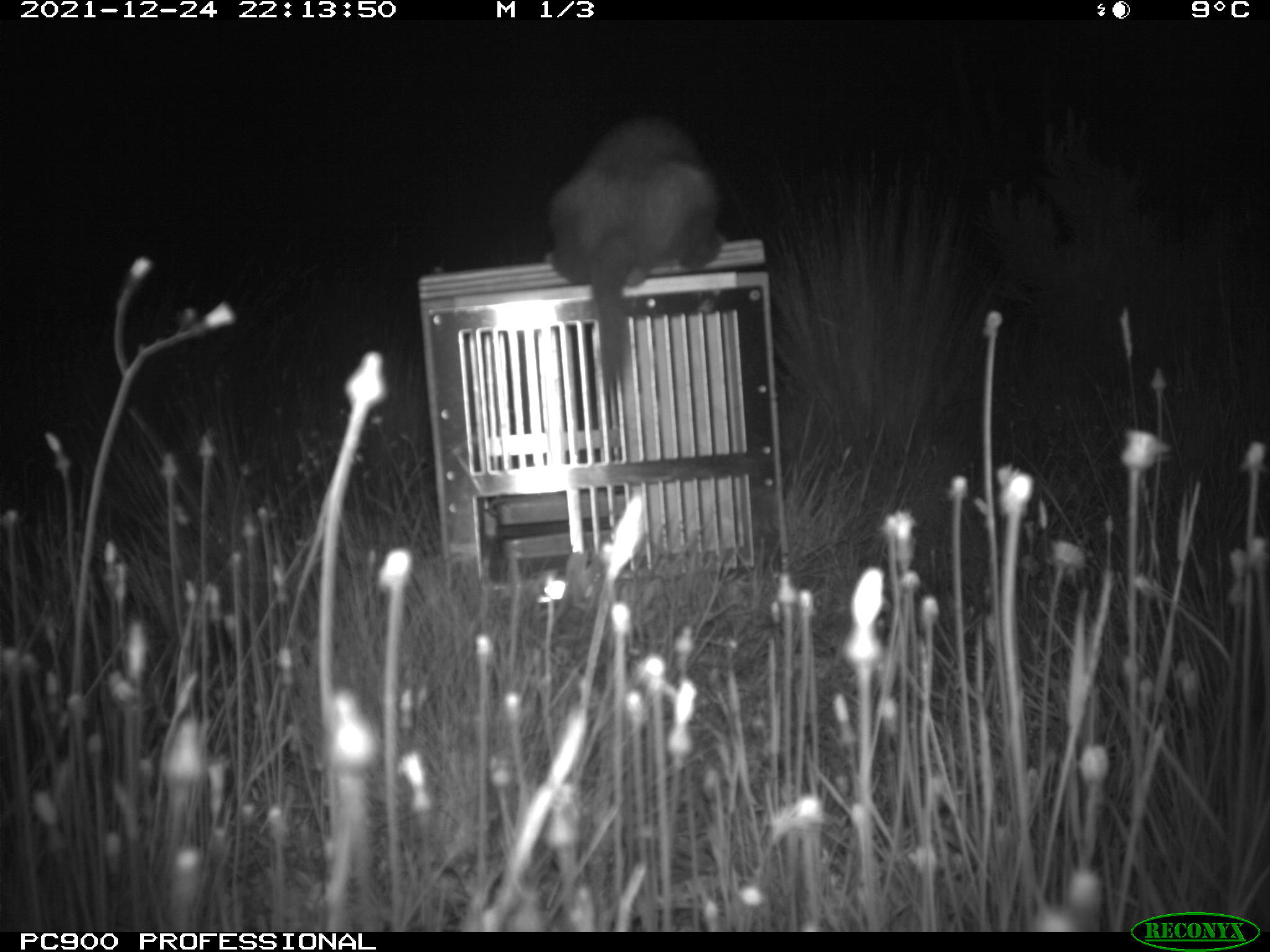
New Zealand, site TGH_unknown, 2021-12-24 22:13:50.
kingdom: Animalia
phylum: Chordata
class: Mammalia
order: Carnivora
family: Mustelidae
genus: Mustela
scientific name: Mustela furo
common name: ferret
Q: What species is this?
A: Ferret (Mustela furo).